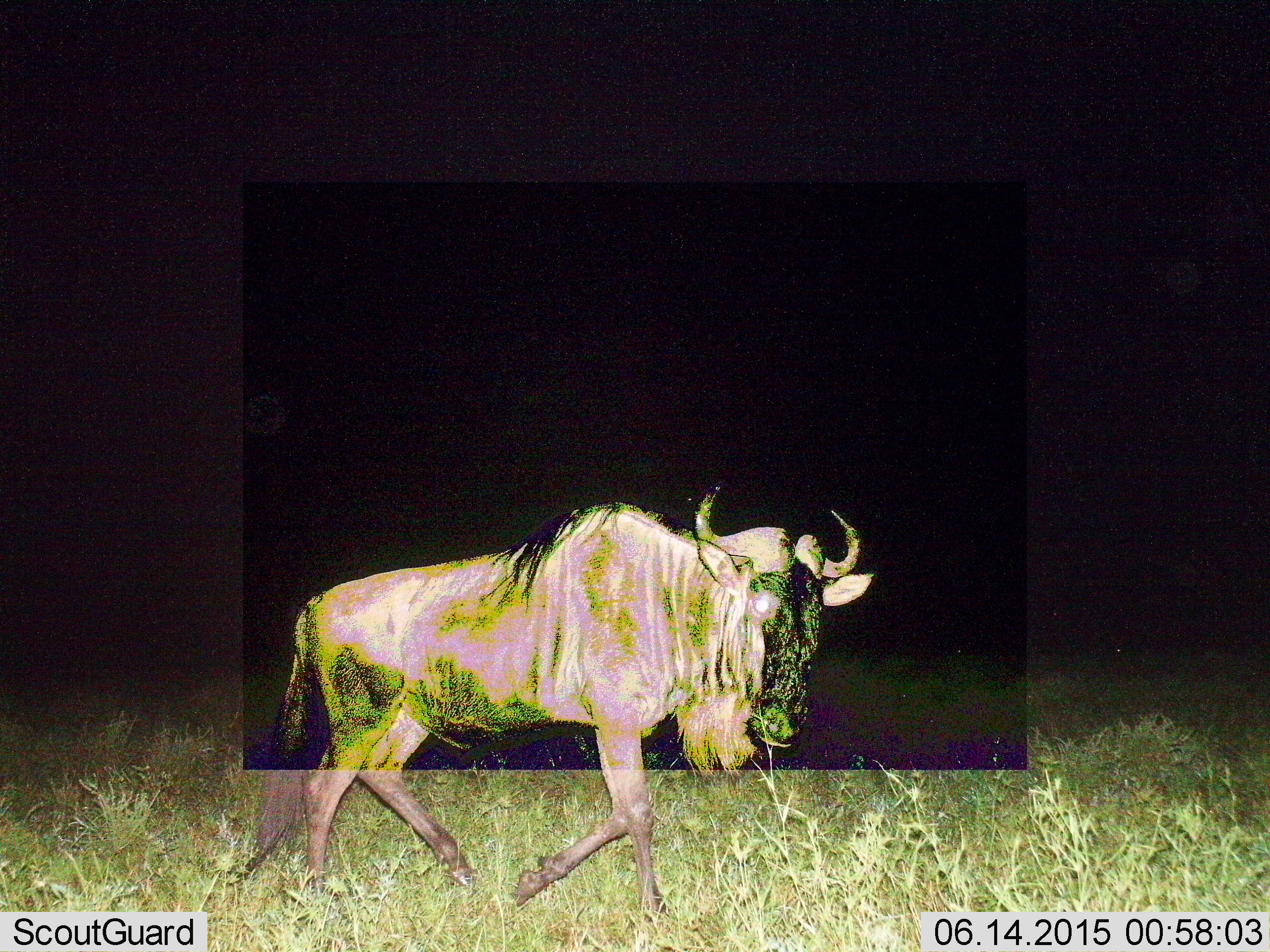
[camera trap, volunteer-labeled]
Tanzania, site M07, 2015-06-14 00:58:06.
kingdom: Animalia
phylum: Chordata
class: Mammalia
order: Artiodactyla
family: Bovidae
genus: Connochaetes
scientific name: Connochaetes taurinus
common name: blue wildebeest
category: wildebeest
Wildebeest (blue wildebeest) (Connochaetes taurinus), count 1. Behavior (volunteer vote fractions): standing 20%, resting 0%, moving 90%, interacting 0%. Young present (vote fraction): 0%. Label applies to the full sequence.